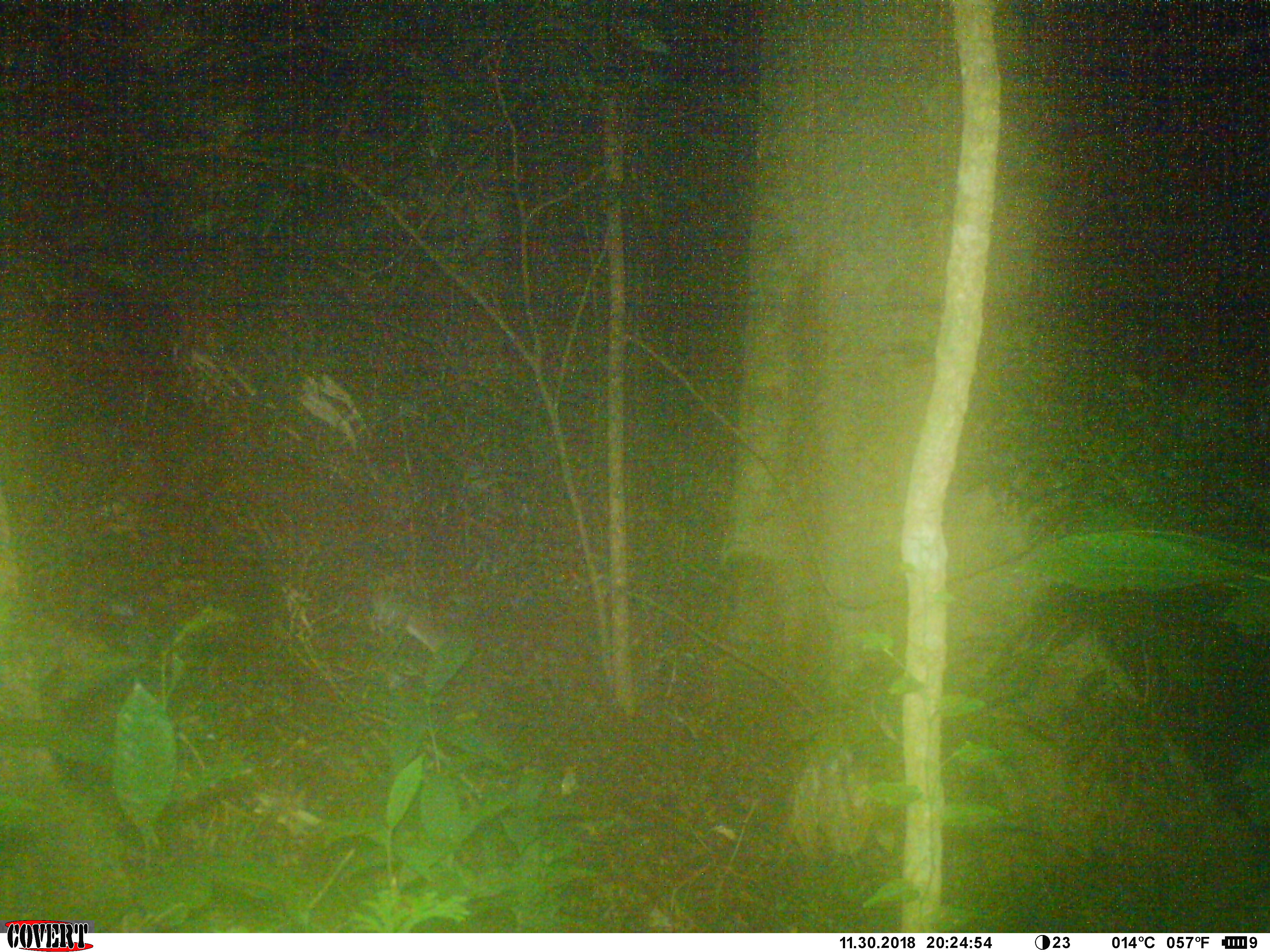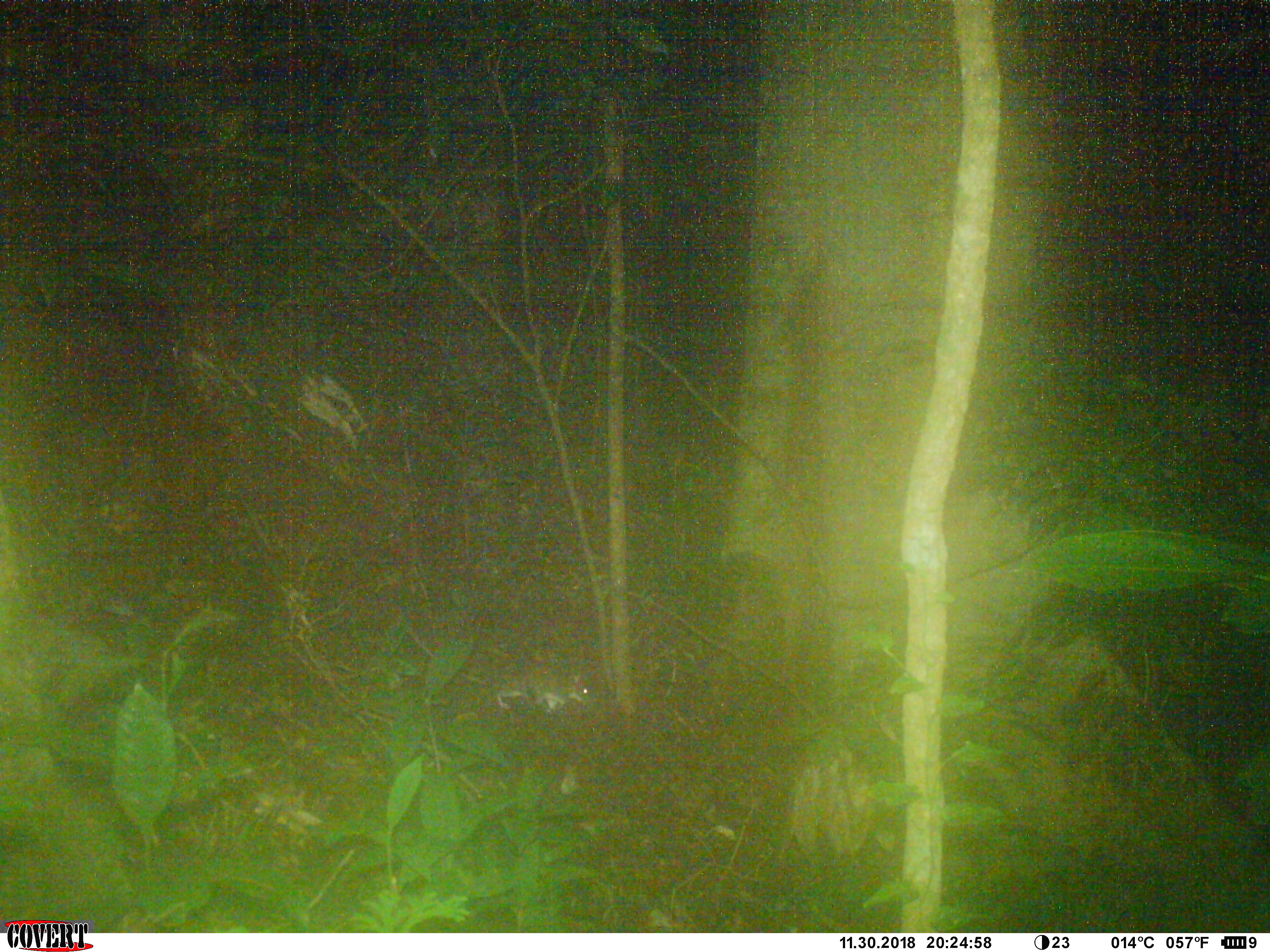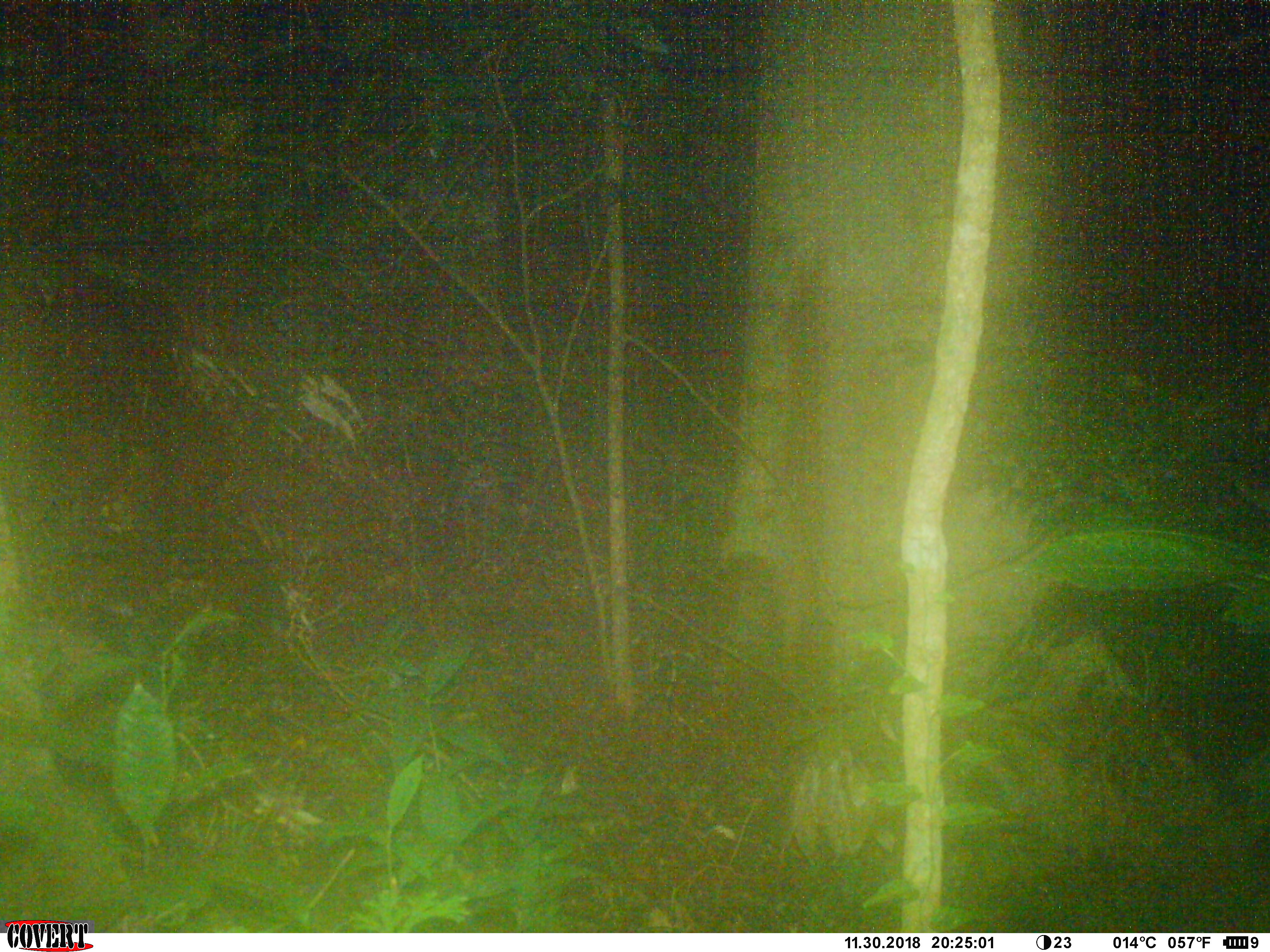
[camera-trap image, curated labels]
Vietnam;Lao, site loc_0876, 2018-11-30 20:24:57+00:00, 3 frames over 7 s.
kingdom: Animalia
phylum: Chordata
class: Mammalia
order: Rodentia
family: Muridae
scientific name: Muridae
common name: old-world mice and rats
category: unidentified murid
Unidentified murid (old-world mice and rats) (Muridae). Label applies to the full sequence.